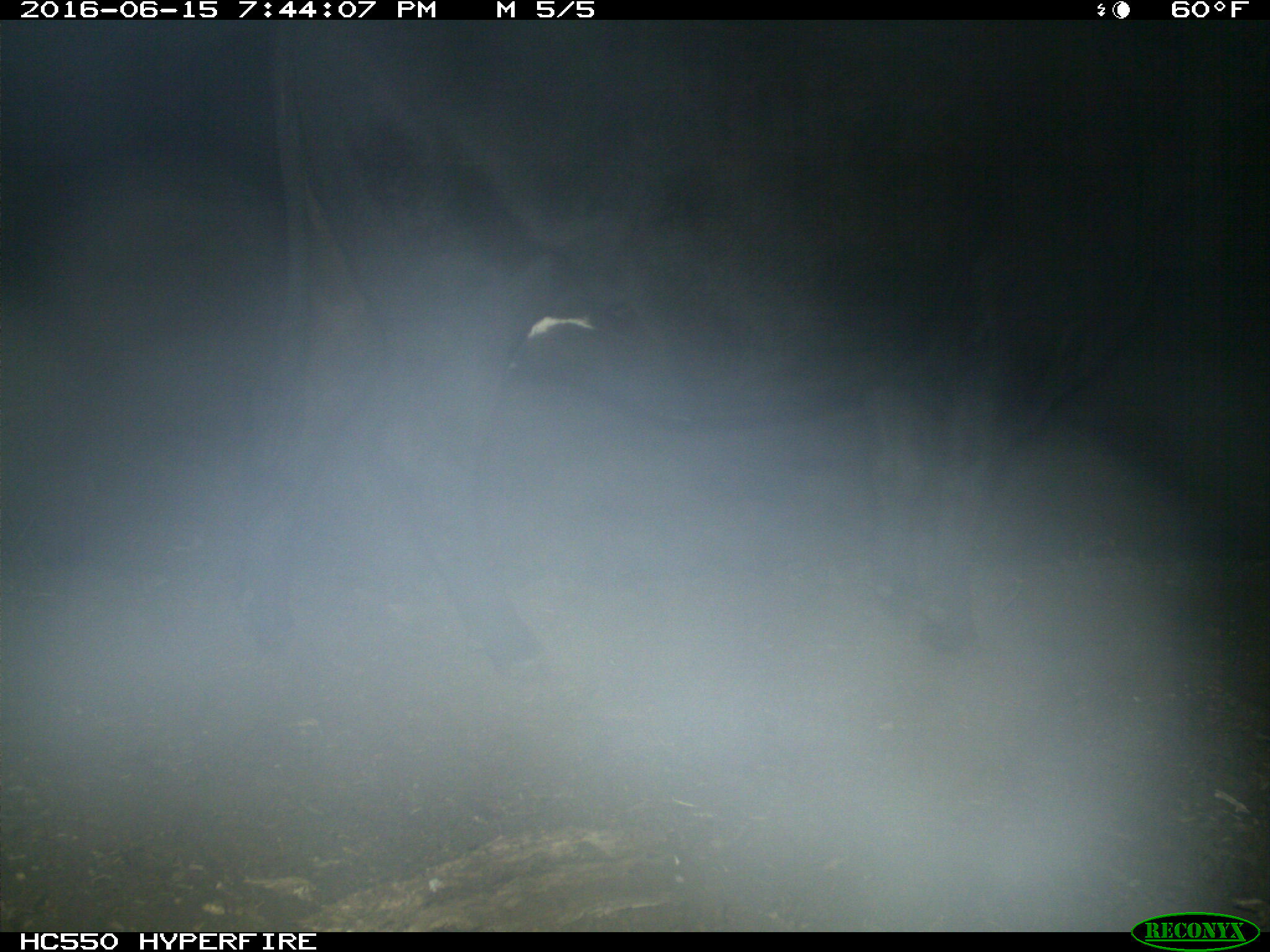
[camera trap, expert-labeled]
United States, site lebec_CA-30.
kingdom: Animalia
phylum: Chordata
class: Mammalia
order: Artiodactyla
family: Bovidae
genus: Bos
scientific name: Bos taurus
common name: domestic cow